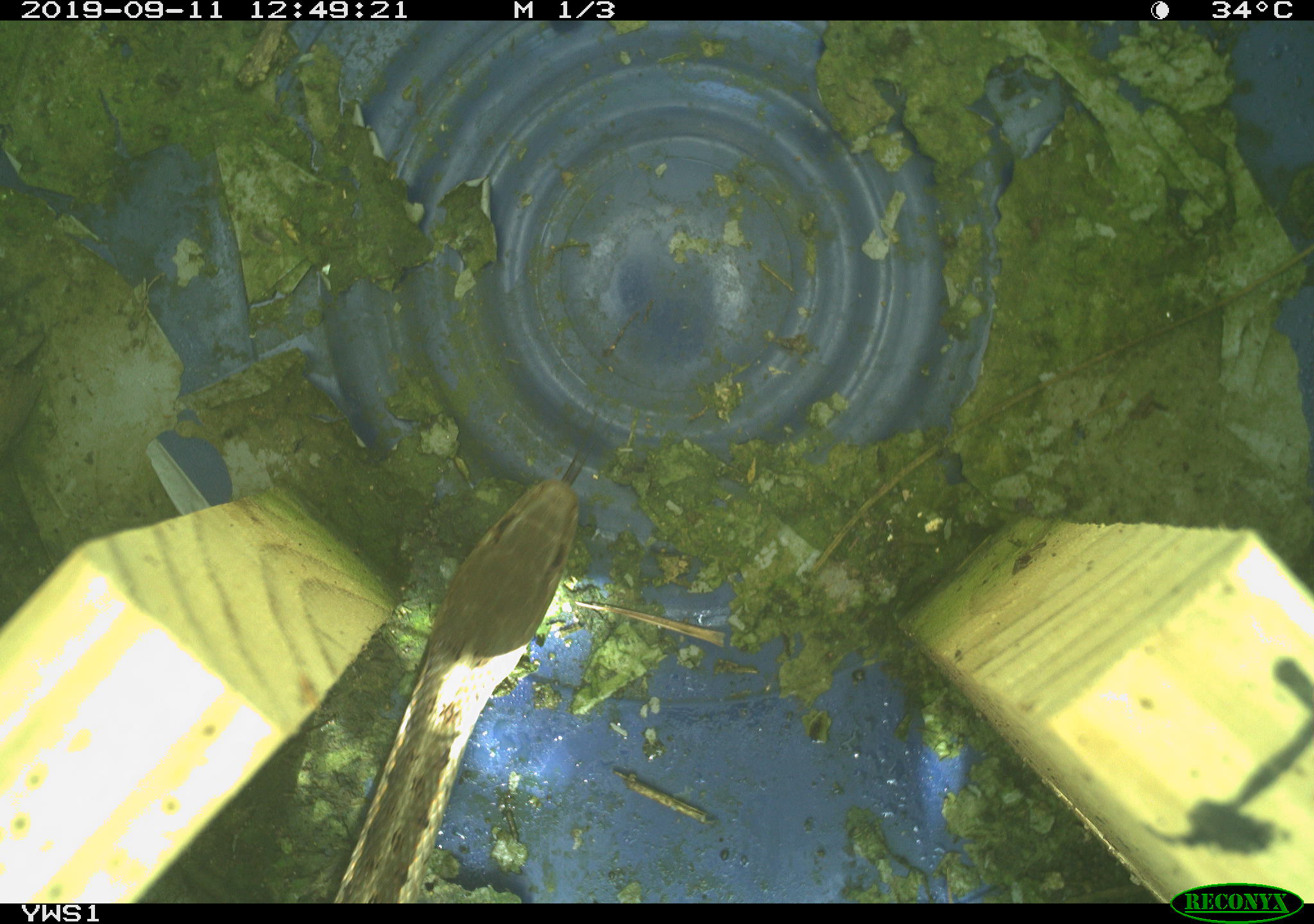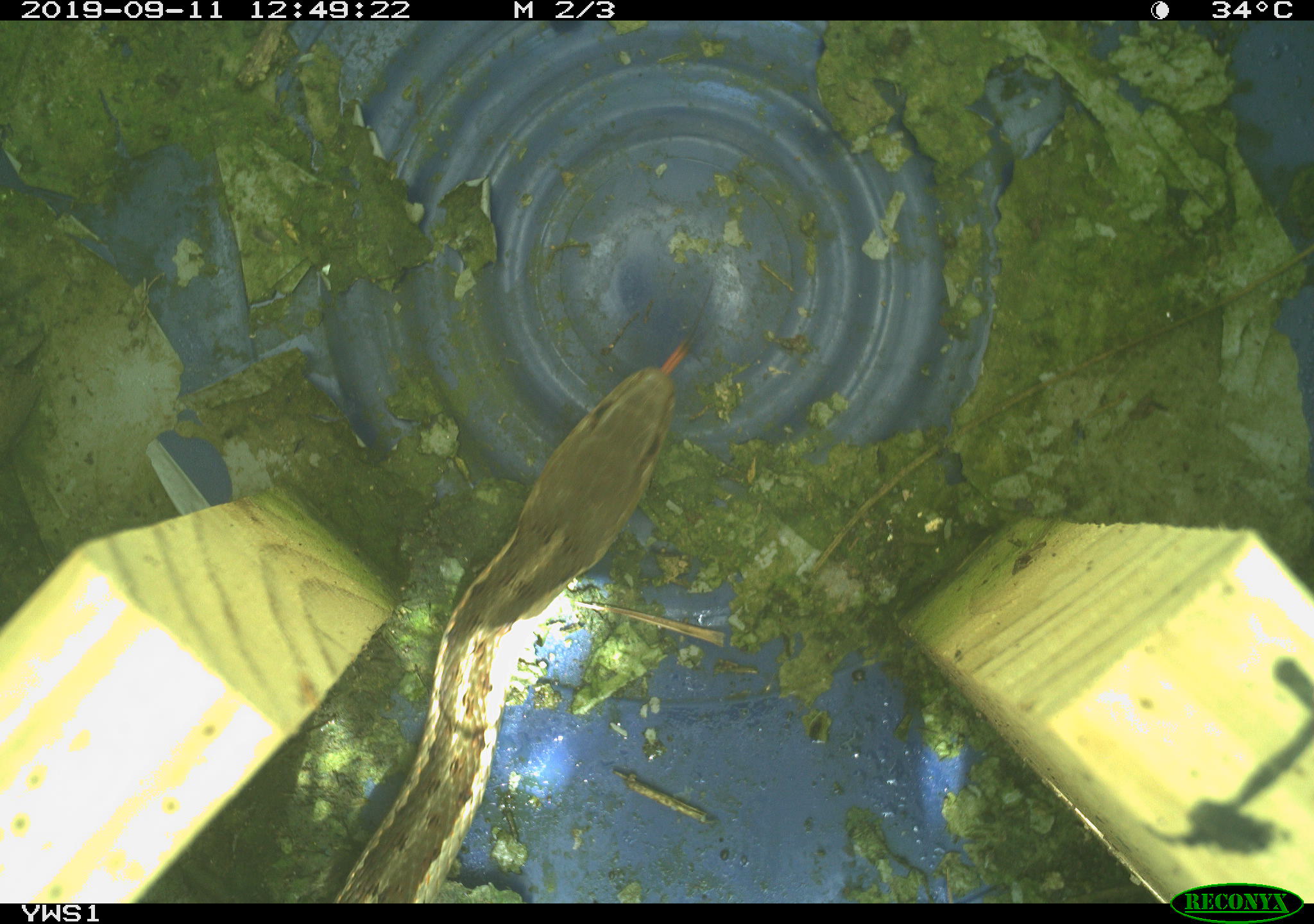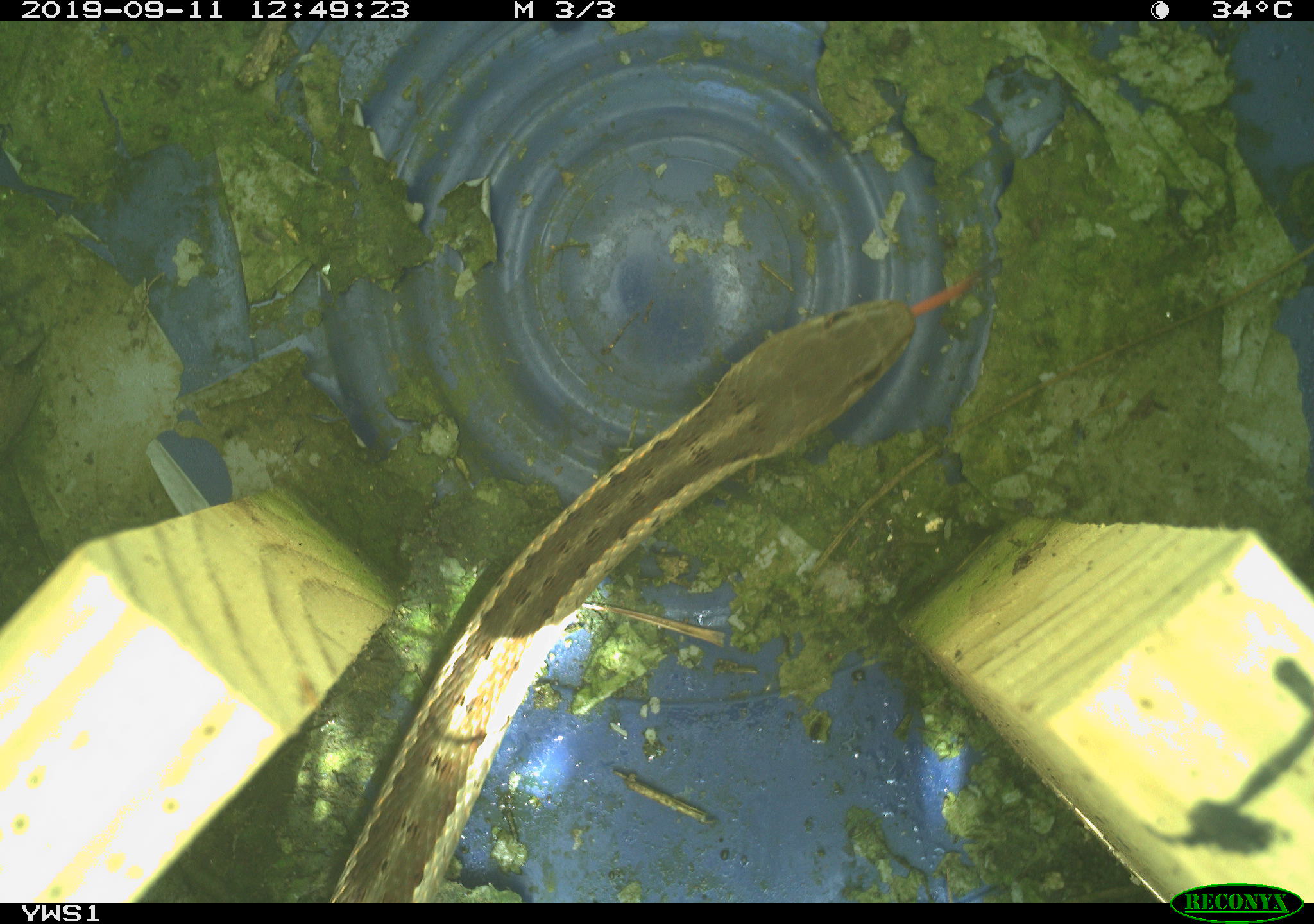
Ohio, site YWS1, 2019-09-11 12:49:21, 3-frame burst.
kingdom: Animalia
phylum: Chordata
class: Reptilia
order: Squamata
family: Colubridae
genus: Thamnophis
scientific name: Thamnophis sirtalis sirtalis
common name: eastern gartersnake